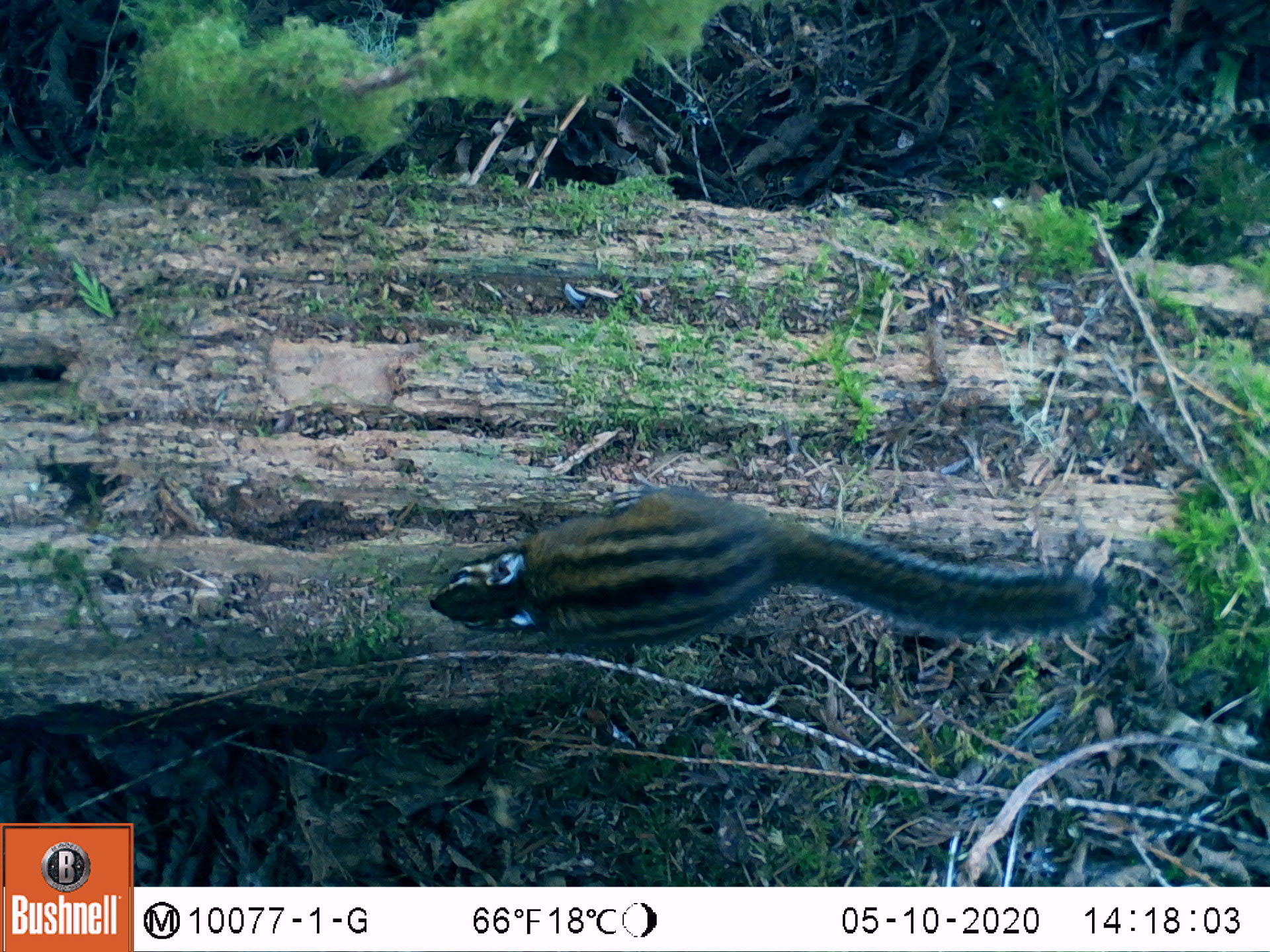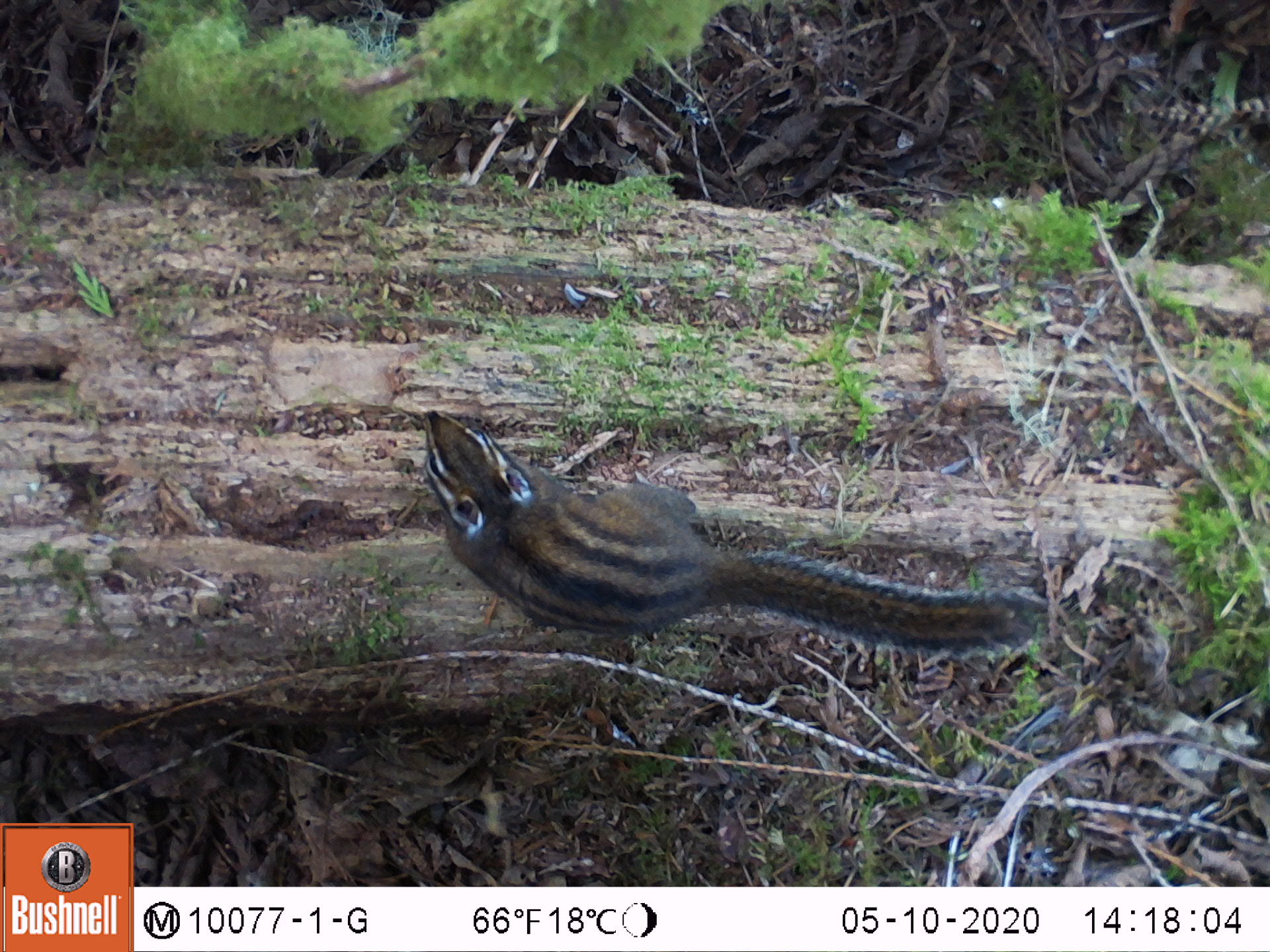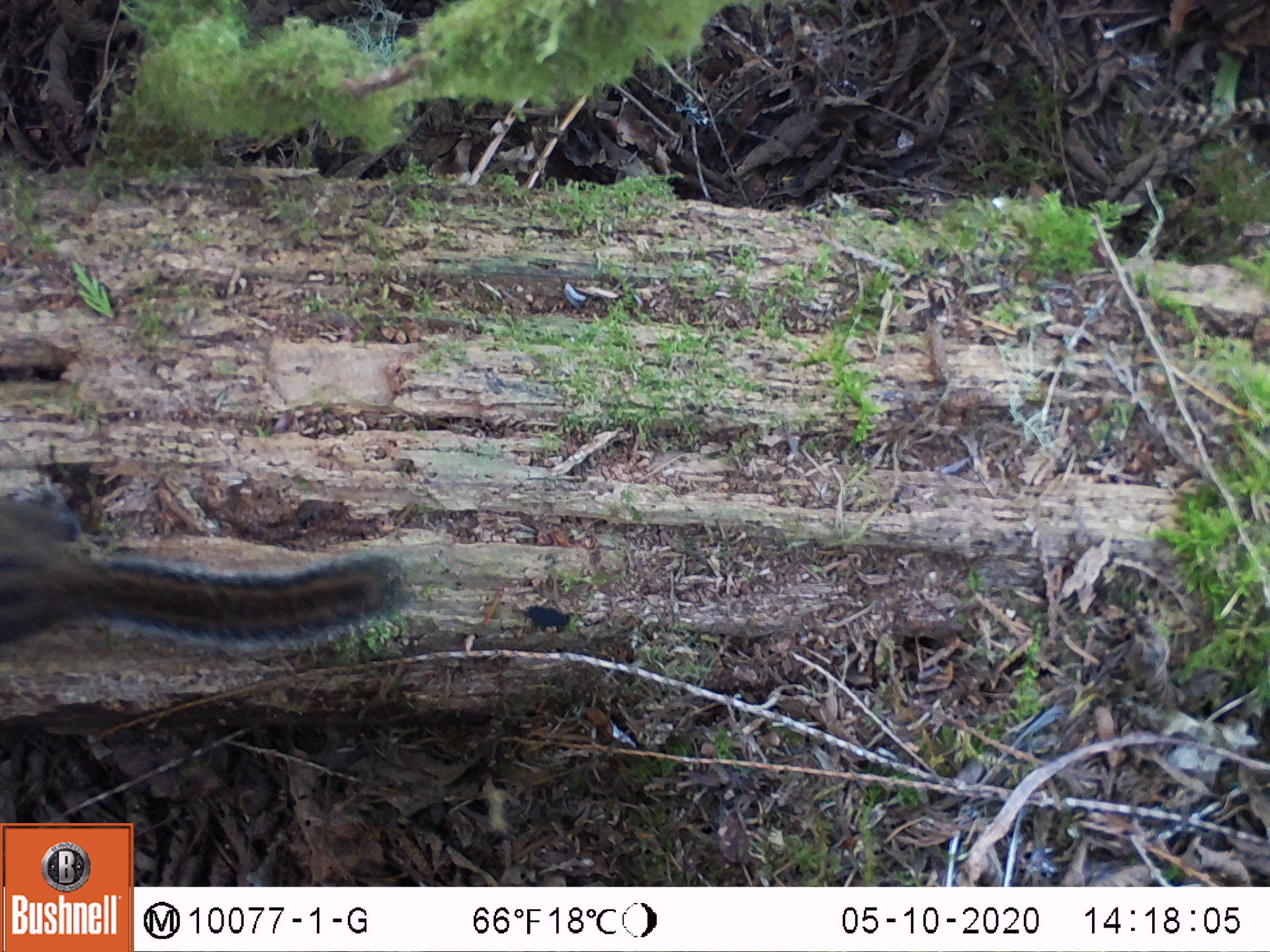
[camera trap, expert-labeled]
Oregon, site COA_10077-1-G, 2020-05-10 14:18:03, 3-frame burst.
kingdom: Animalia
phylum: Chordata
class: Mammalia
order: Rodentia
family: Sciuridae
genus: Neotamias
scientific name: Neotamias townsendii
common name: townsend's chipmunk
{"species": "townsend's chipmunk (Neotamias townsendii)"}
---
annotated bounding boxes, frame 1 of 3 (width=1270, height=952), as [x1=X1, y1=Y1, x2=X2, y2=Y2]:
townsend's chipmunk: [x1=415, y1=479, x2=1127, y2=660]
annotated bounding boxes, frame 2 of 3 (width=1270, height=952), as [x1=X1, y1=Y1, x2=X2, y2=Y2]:
townsend's chipmunk: [x1=415, y1=399, x2=1054, y2=673]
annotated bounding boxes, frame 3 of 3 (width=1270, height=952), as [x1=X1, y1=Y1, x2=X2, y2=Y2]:
townsend's chipmunk: [x1=3, y1=483, x2=415, y2=671]